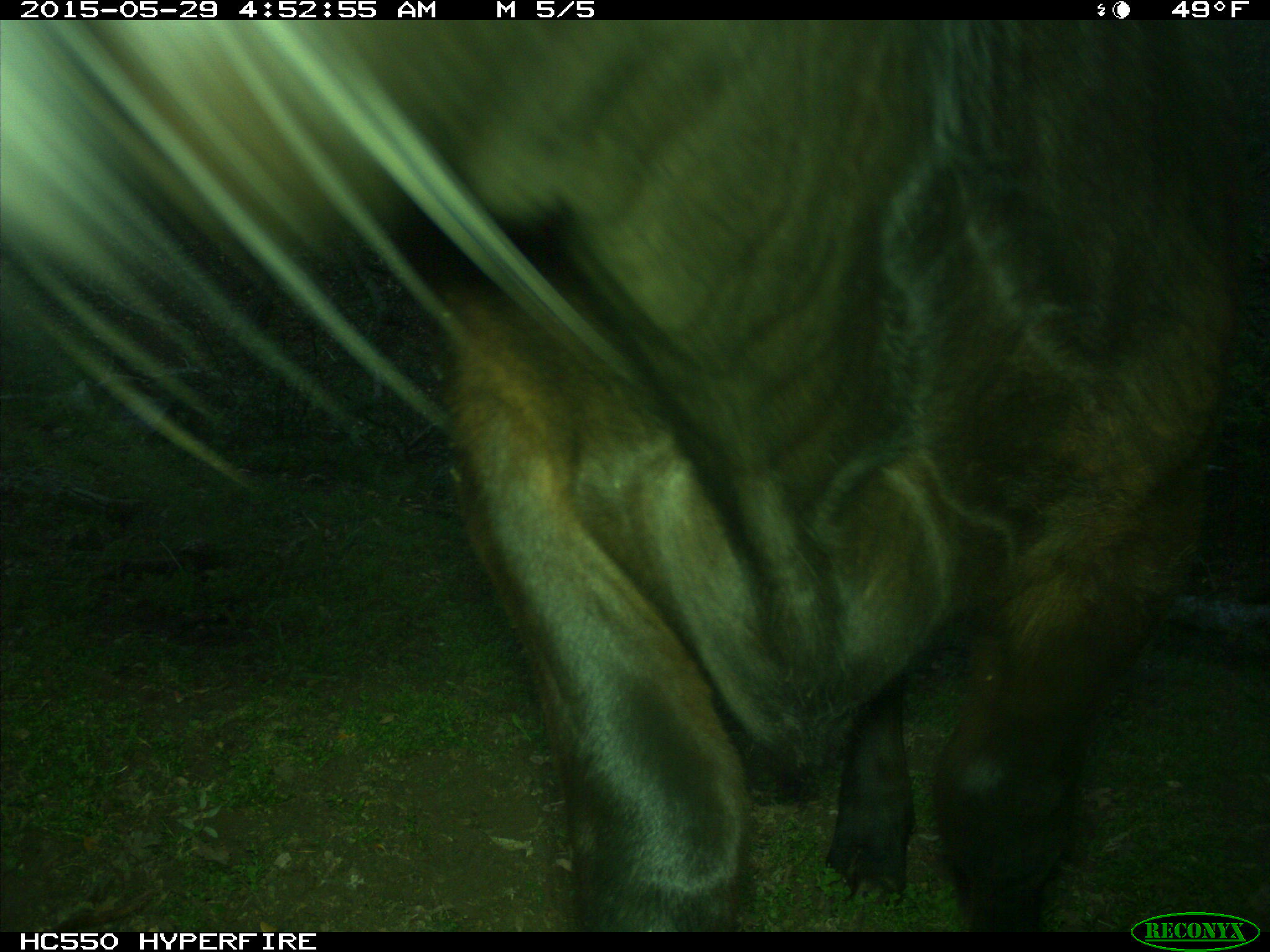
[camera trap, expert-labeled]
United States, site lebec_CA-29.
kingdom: Animalia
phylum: Chordata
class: Mammalia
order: Artiodactyla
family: Bovidae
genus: Bos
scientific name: Bos taurus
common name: domestic cow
Bos taurus (domestic cow).